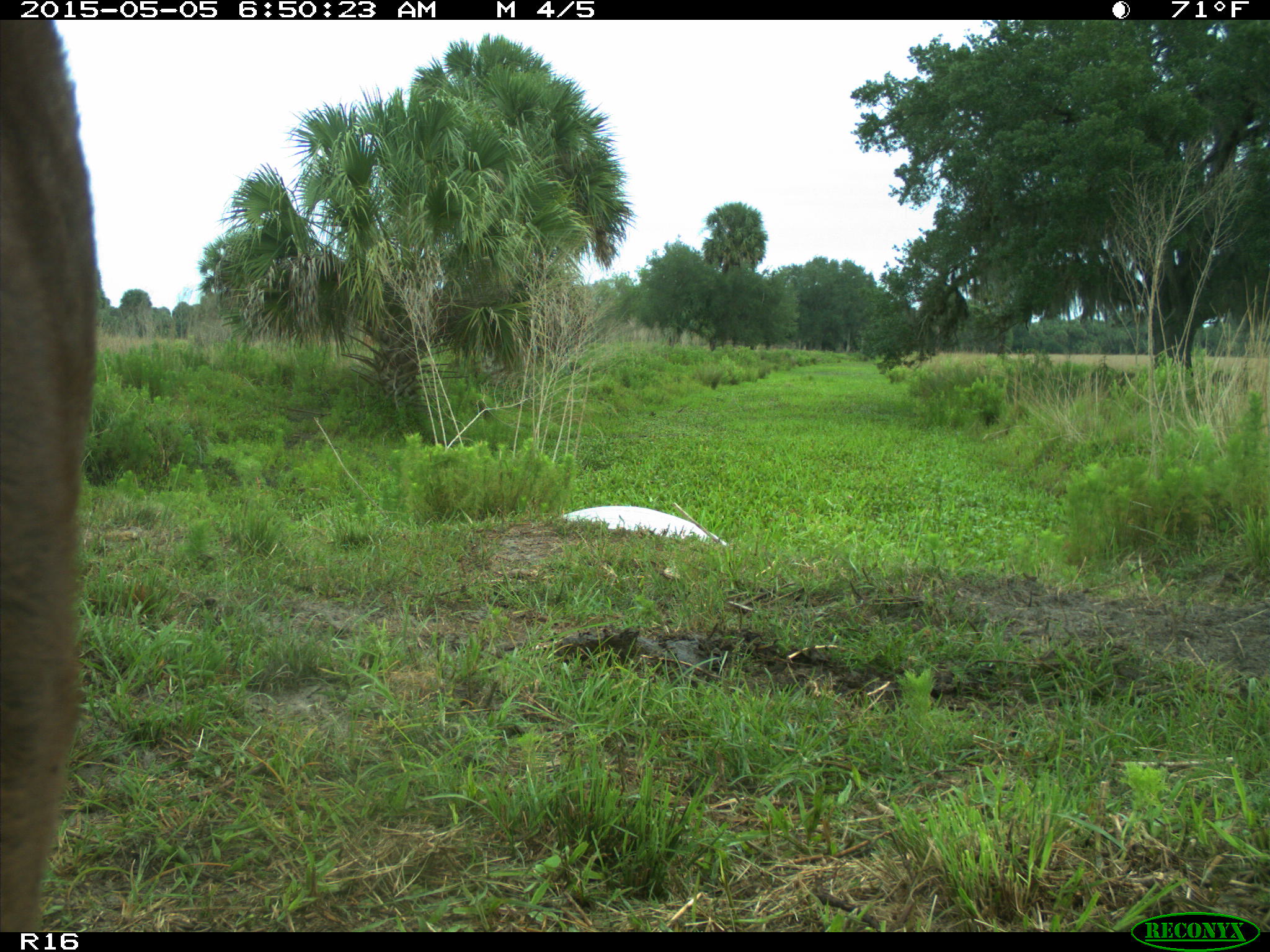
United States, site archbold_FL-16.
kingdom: Animalia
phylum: Chordata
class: Mammalia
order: Artiodactyla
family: Bovidae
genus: Bos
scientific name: Bos taurus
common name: domestic cow